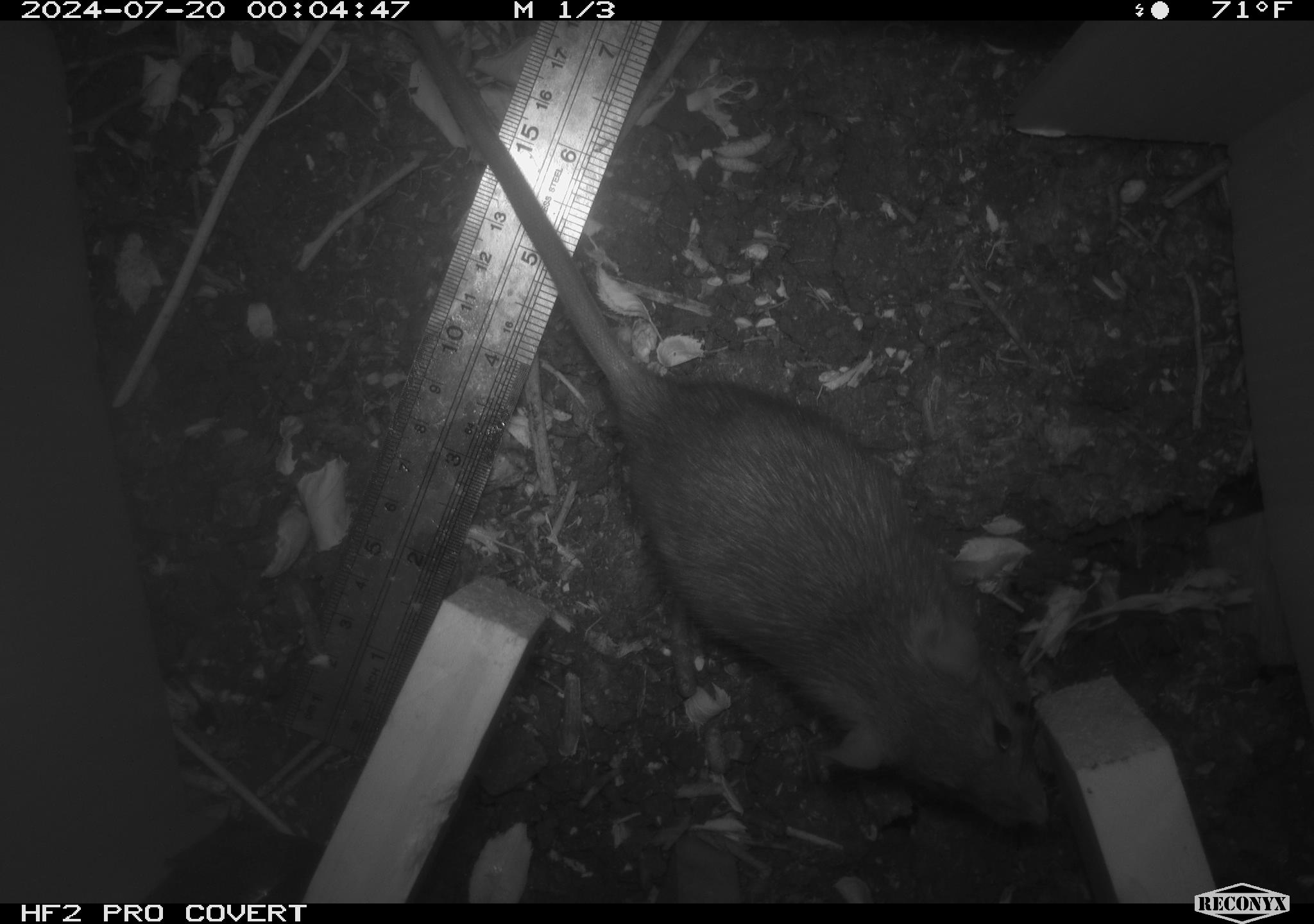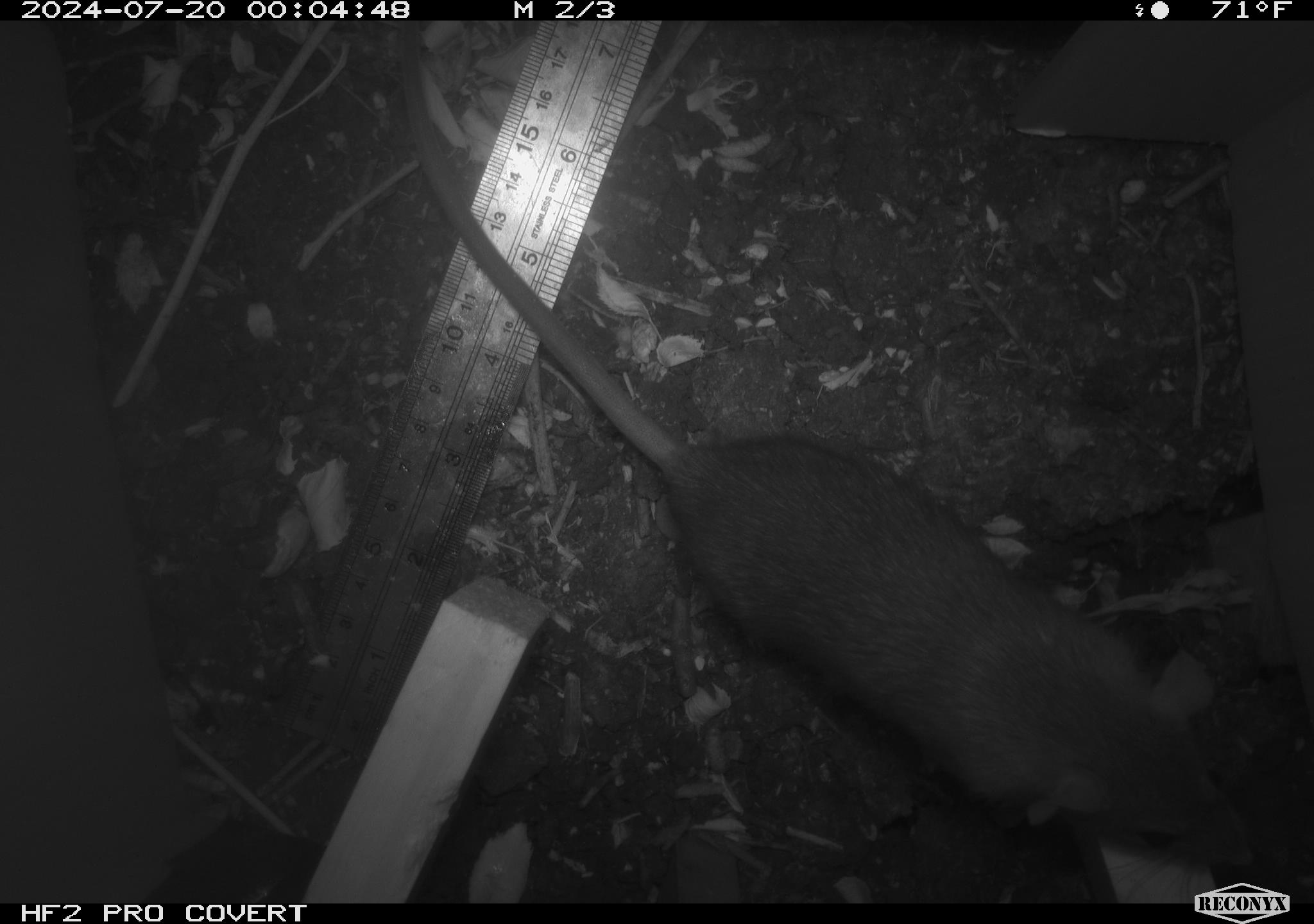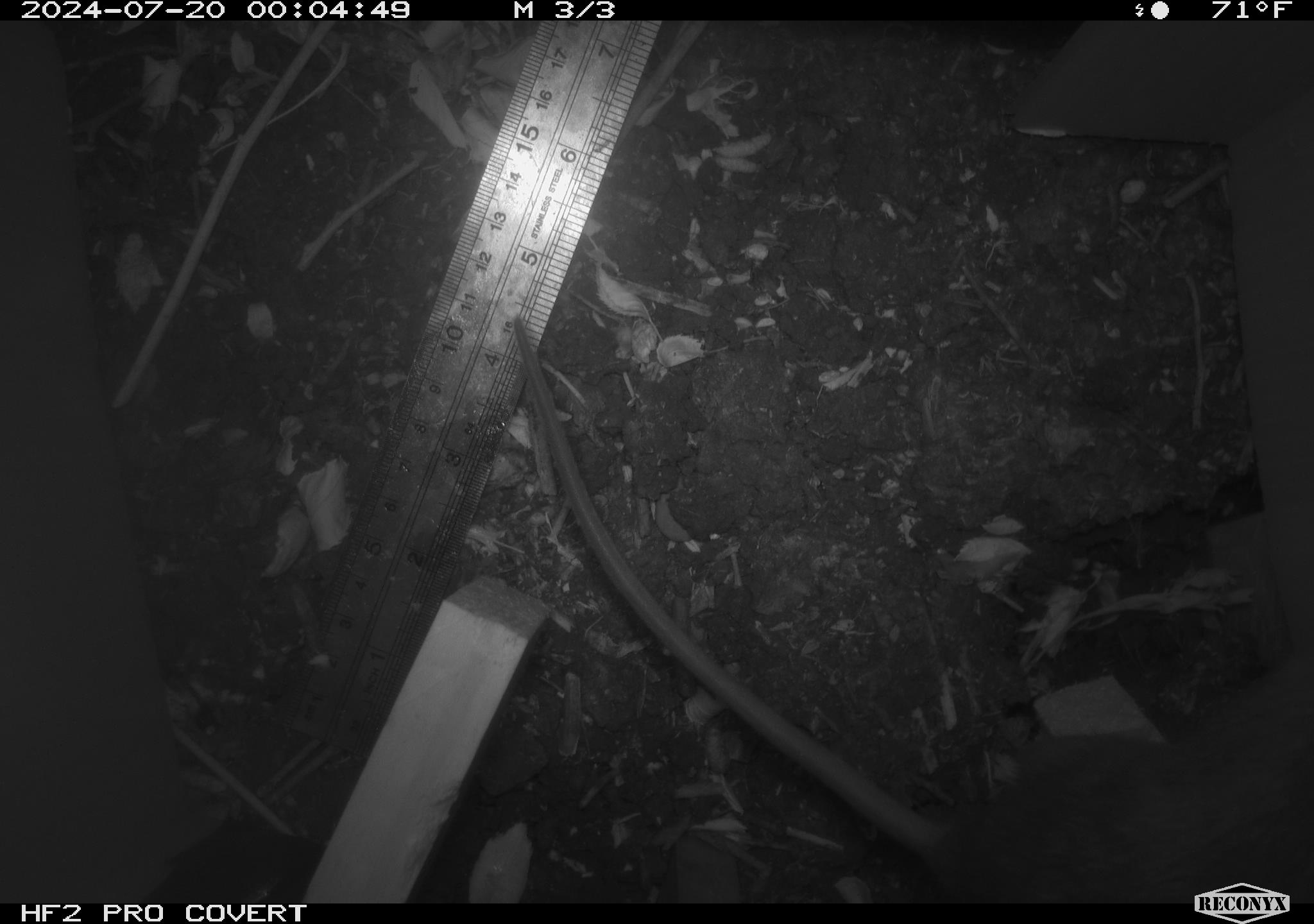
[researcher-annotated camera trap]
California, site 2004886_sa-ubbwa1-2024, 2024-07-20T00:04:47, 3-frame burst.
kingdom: Animalia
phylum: Chordata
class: Mammalia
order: Rodentia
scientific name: Rodentia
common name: woodrat or rat or mouse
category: woodrat or rat or mouse species